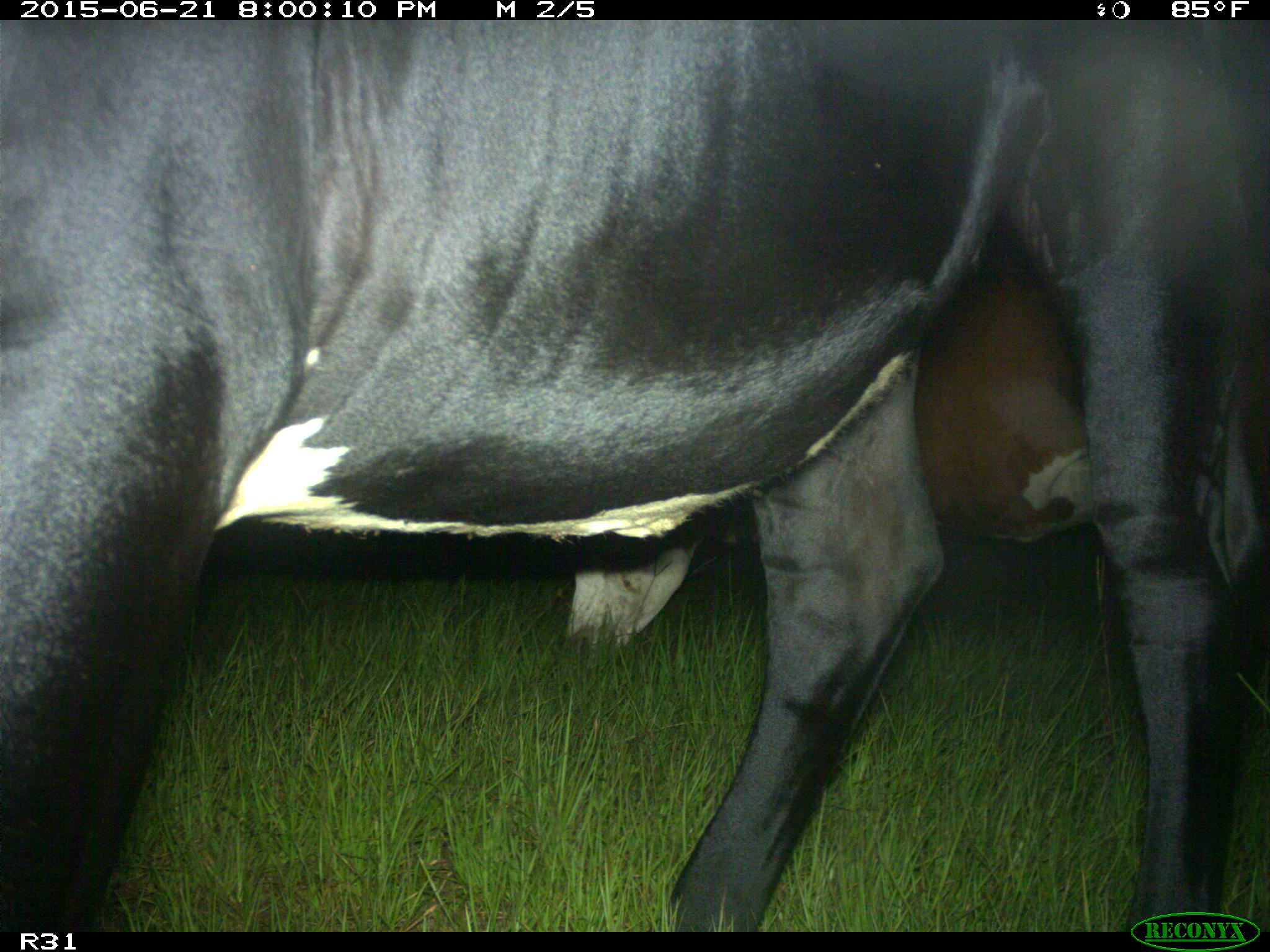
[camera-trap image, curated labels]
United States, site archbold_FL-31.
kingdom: Animalia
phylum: Chordata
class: Mammalia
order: Artiodactyla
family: Bovidae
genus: Bos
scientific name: Bos taurus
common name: domestic cow